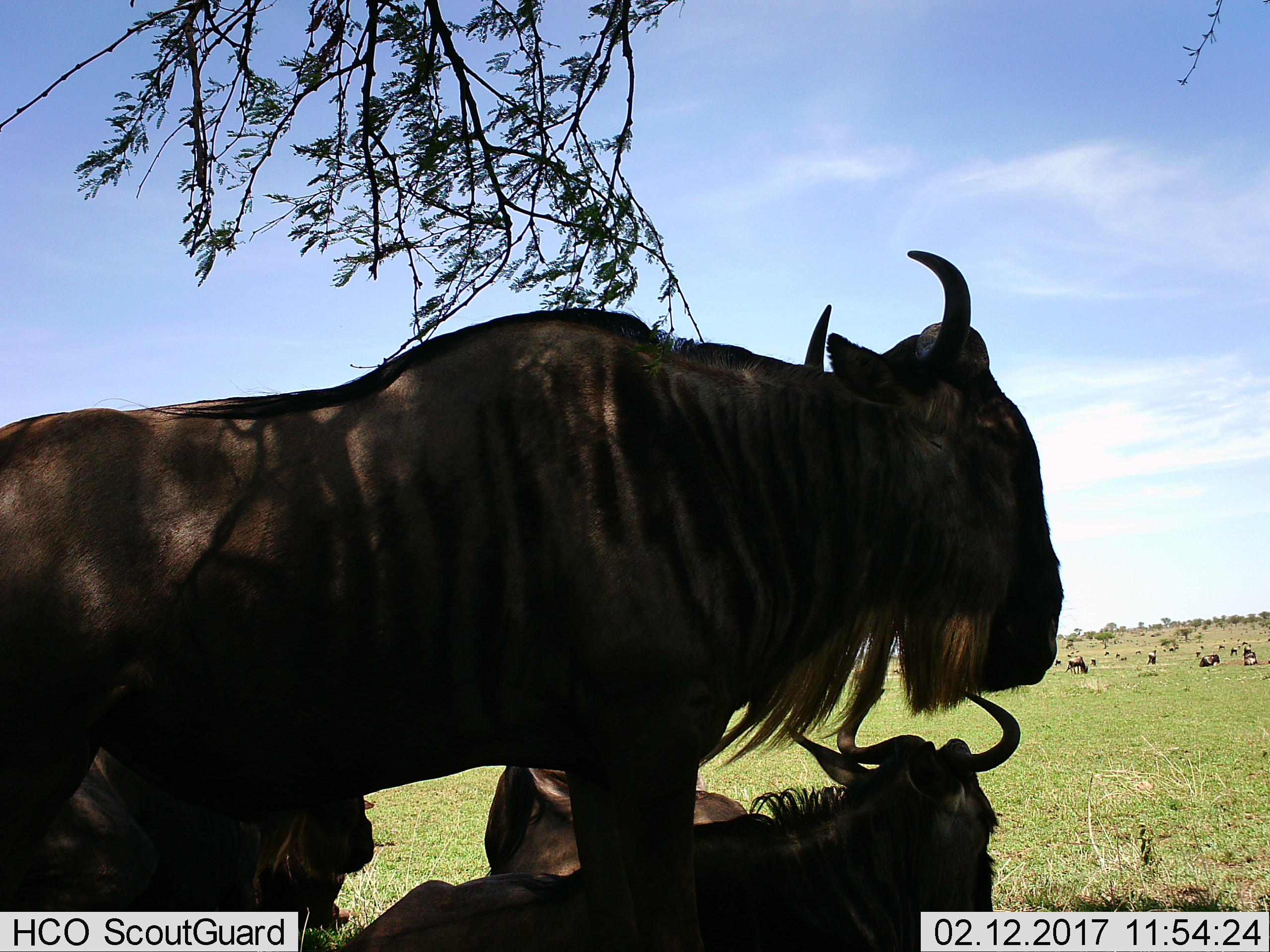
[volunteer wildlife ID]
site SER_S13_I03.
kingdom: Animalia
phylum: Chordata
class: Mammalia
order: Artiodactyla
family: Bovidae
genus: Connochaetes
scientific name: Connochaetes taurinus taurinus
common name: blue wildebeest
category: wildebeestblue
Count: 4.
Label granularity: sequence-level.